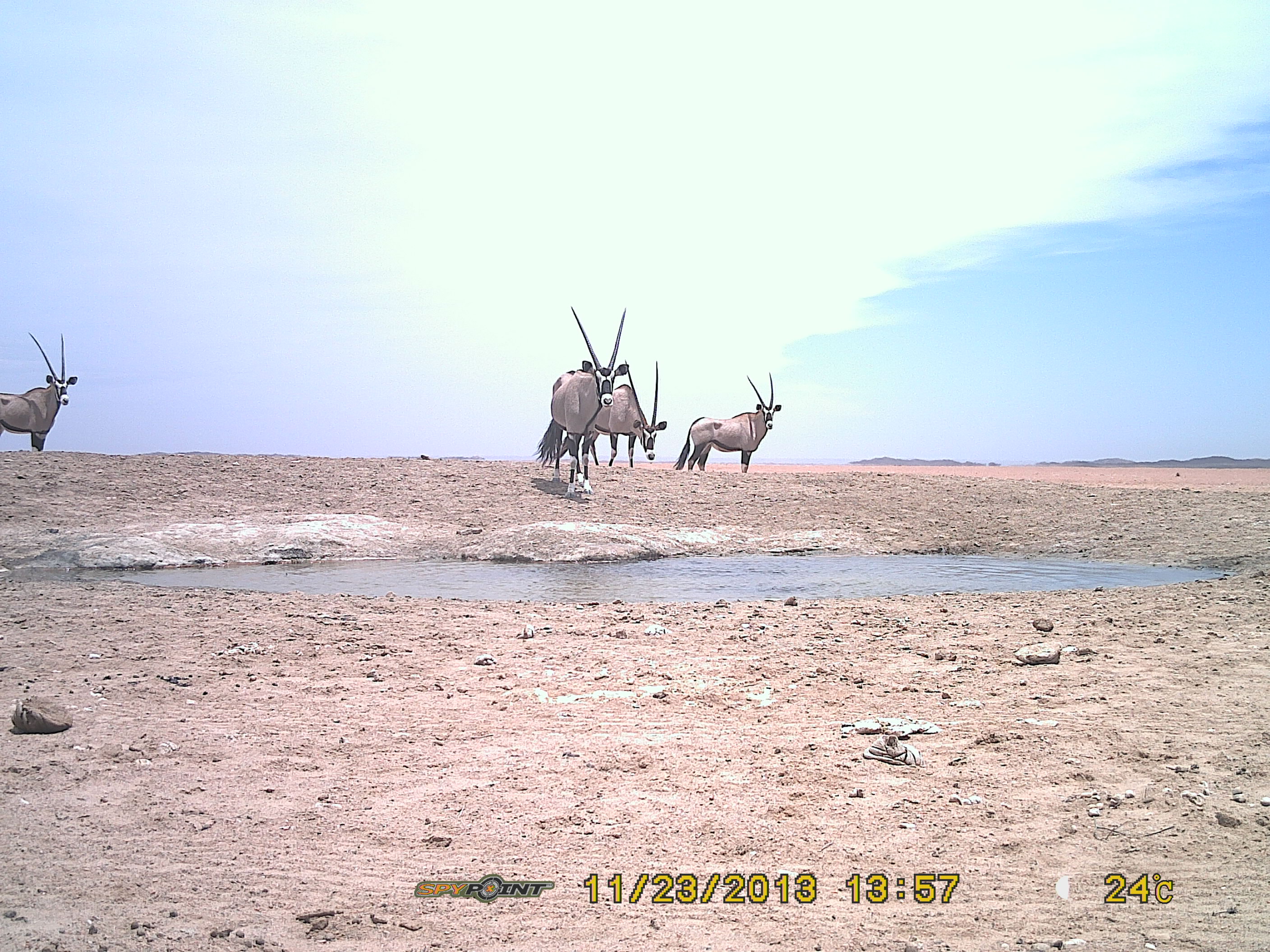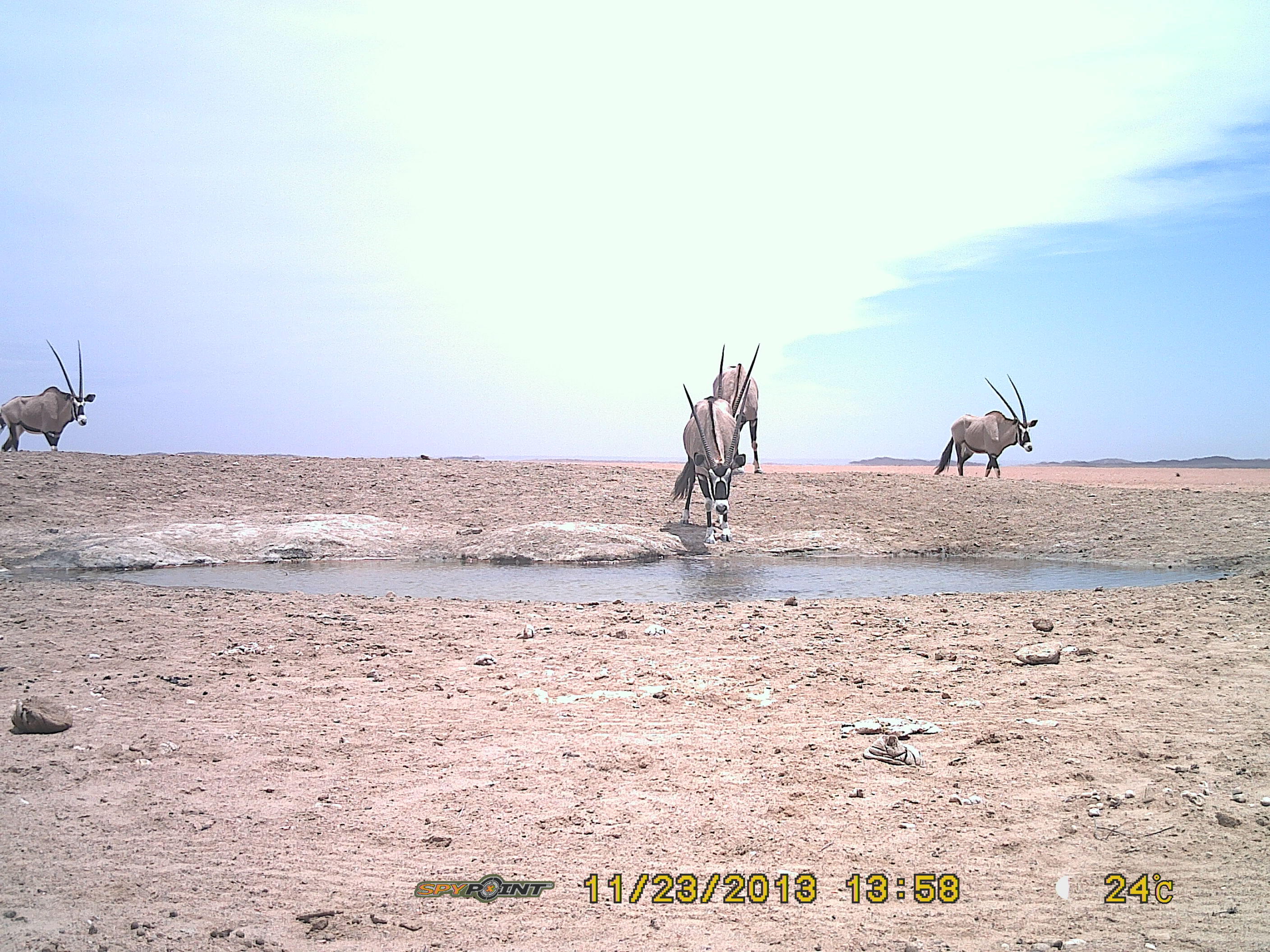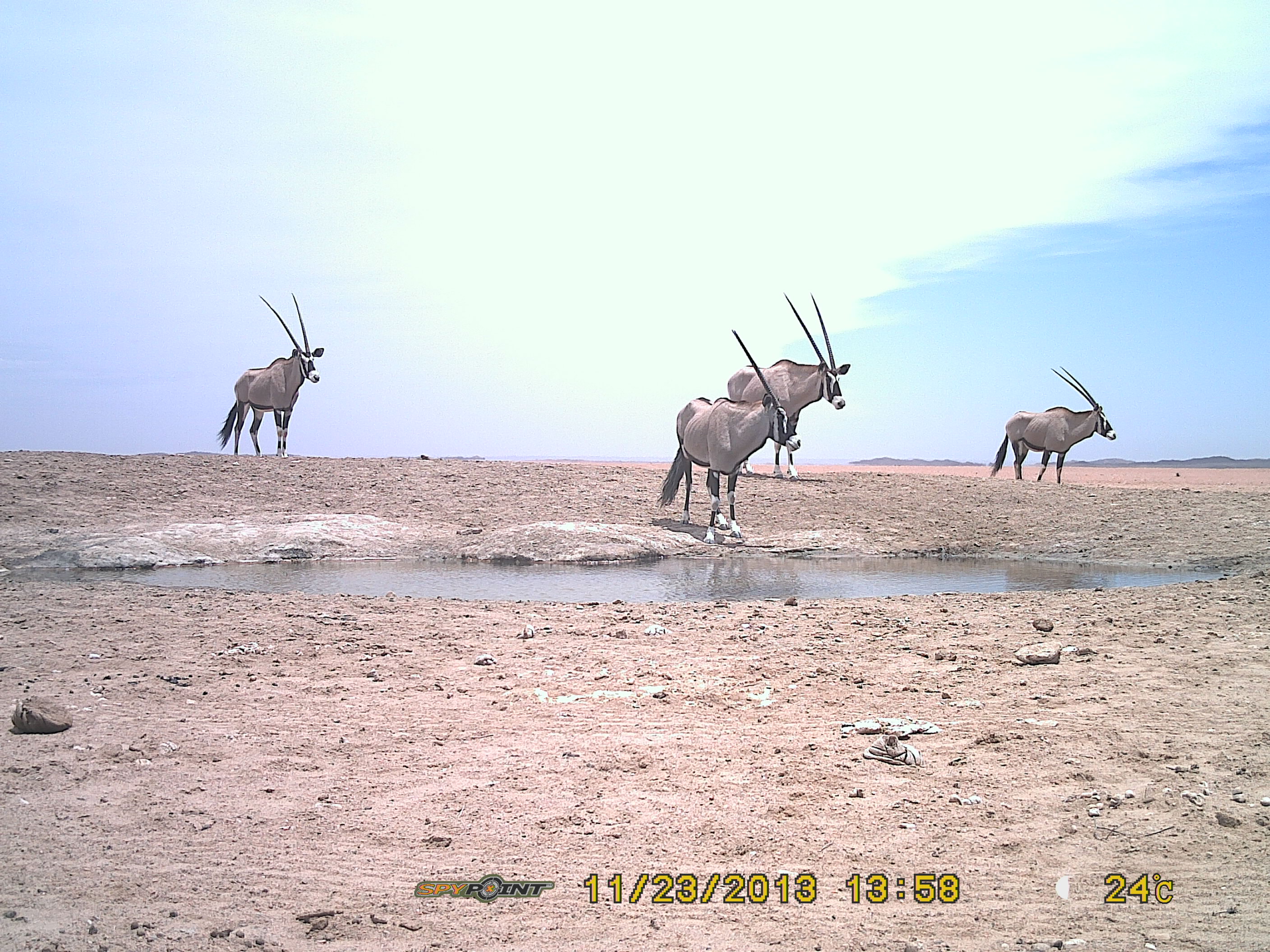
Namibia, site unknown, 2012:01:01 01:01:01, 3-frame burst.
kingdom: Animalia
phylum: Chordata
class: Mammalia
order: Artiodactyla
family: Bovidae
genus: Oryx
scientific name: Oryx gazella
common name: gemsbok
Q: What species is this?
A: Oryx gazella (gemsbok).